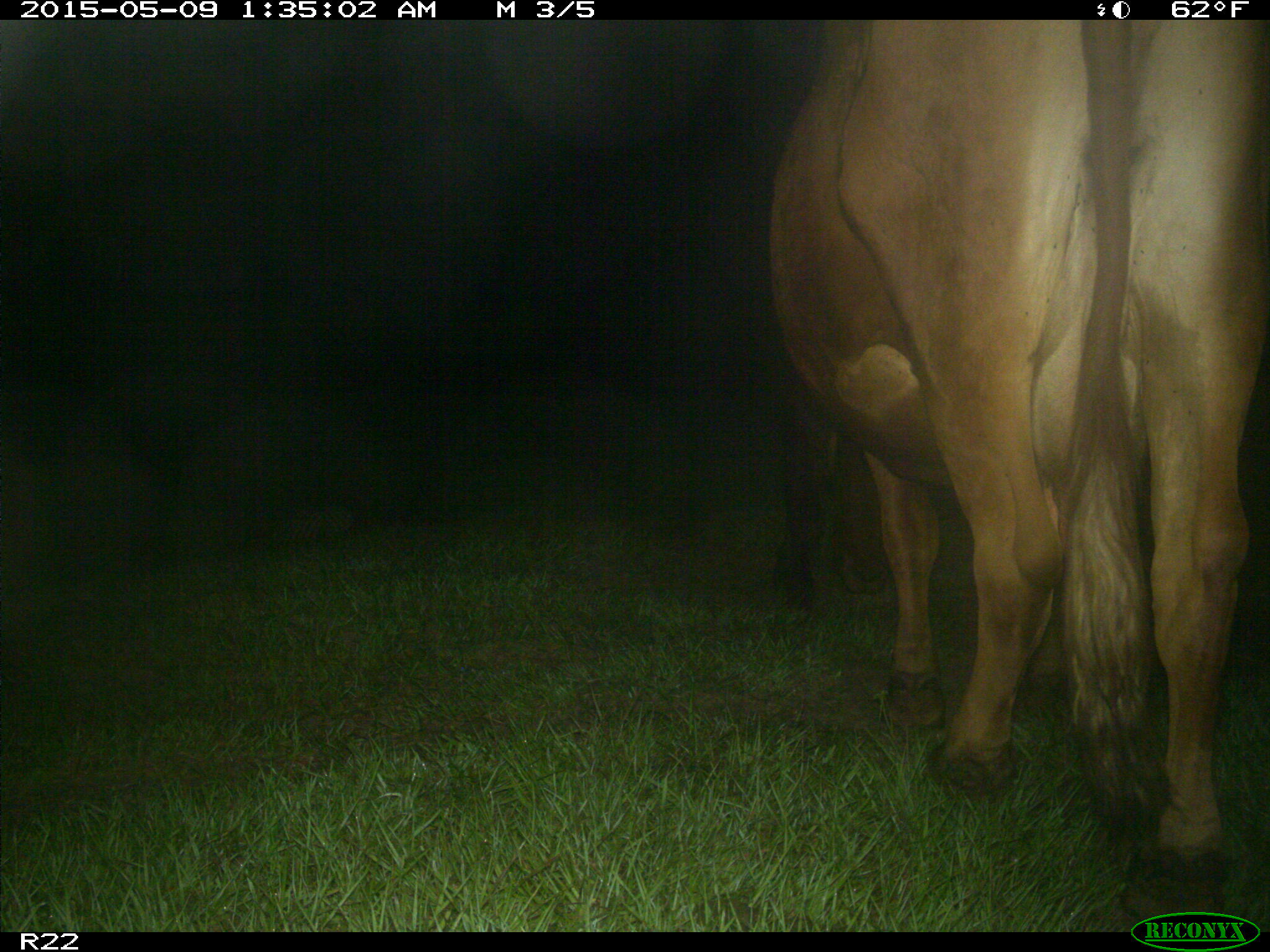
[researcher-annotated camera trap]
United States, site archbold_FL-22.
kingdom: Animalia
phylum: Chordata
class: Mammalia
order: Artiodactyla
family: Bovidae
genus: Bos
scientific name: Bos taurus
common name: domestic cow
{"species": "Bos taurus (domestic cow)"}